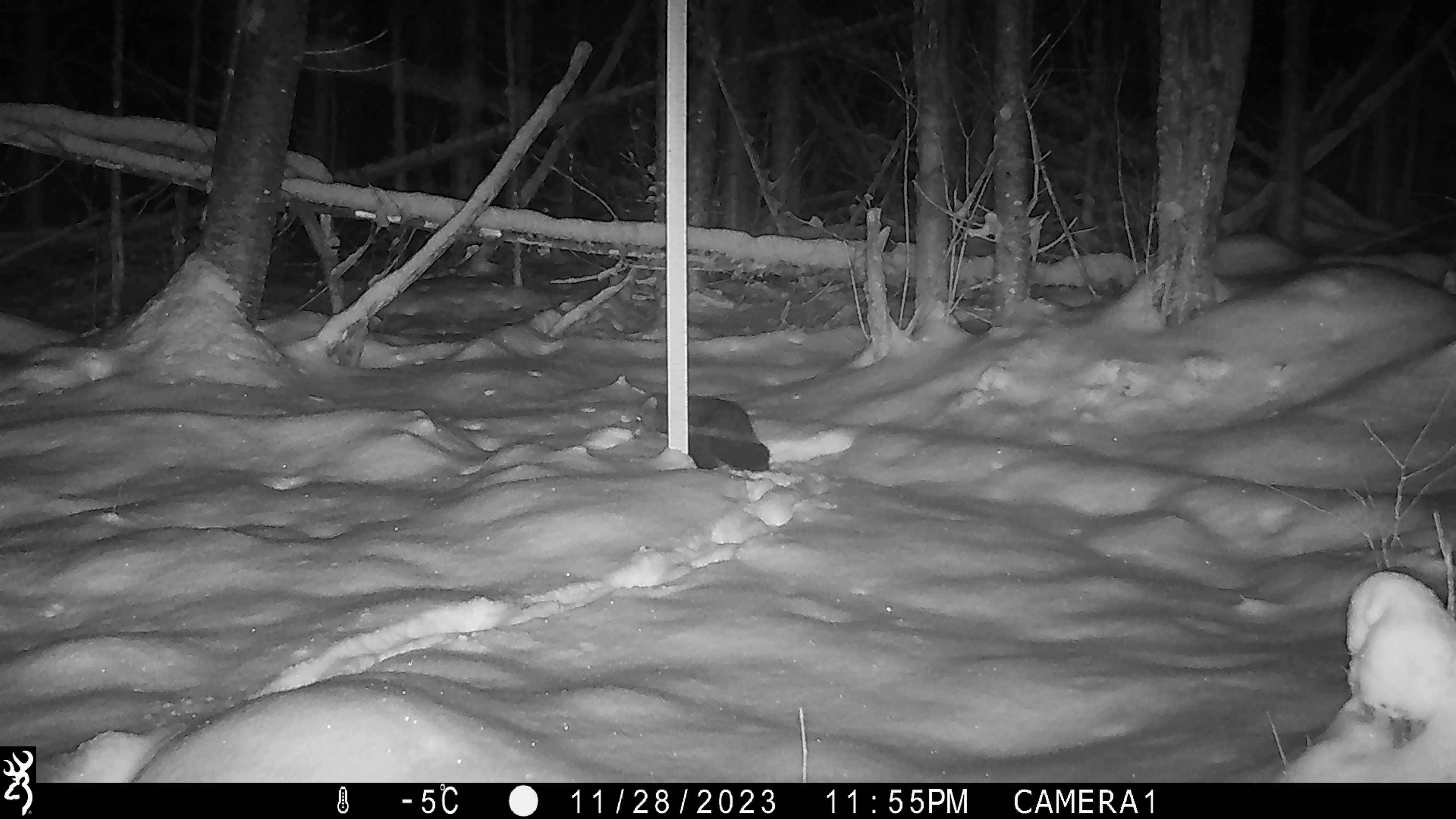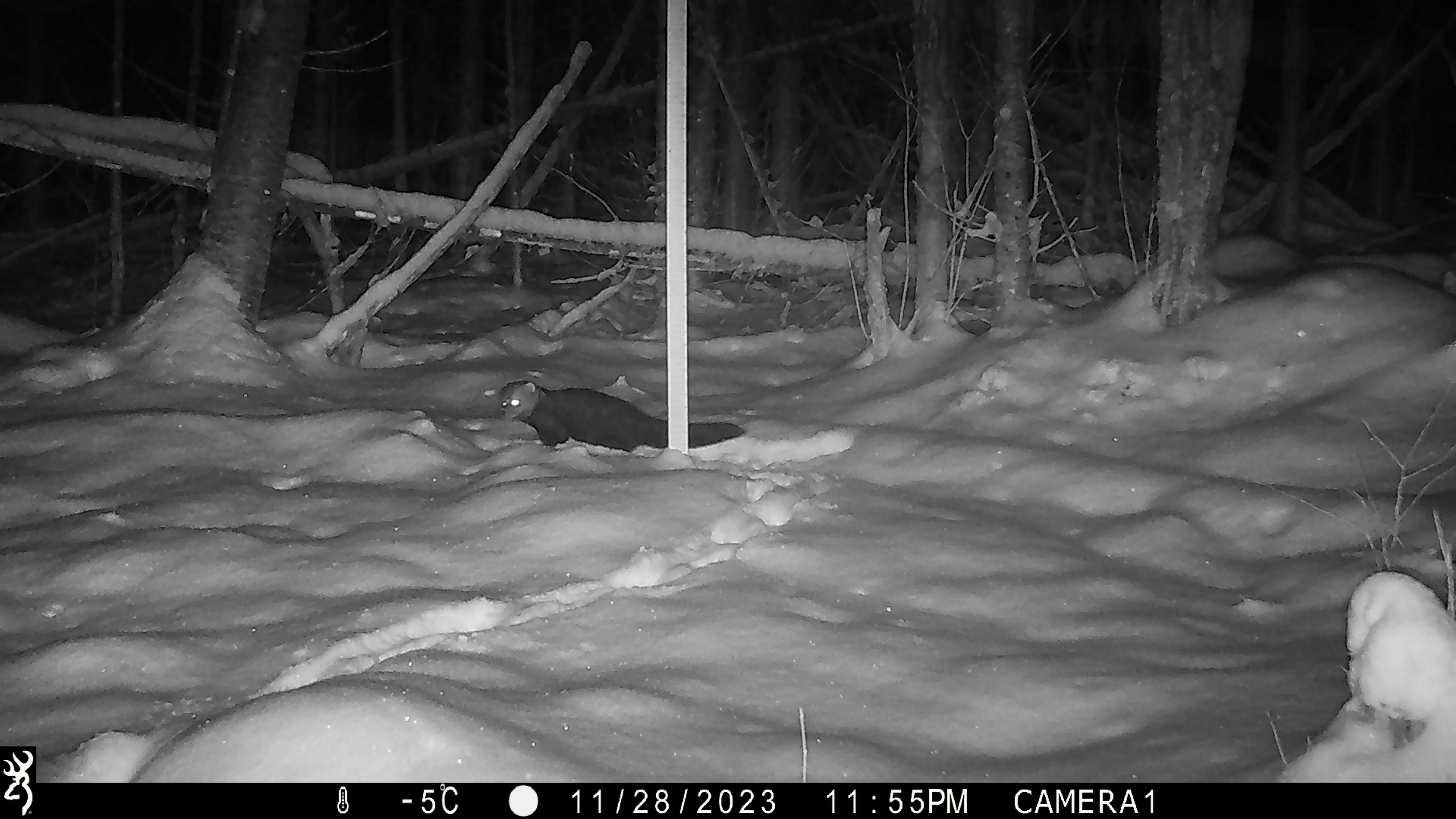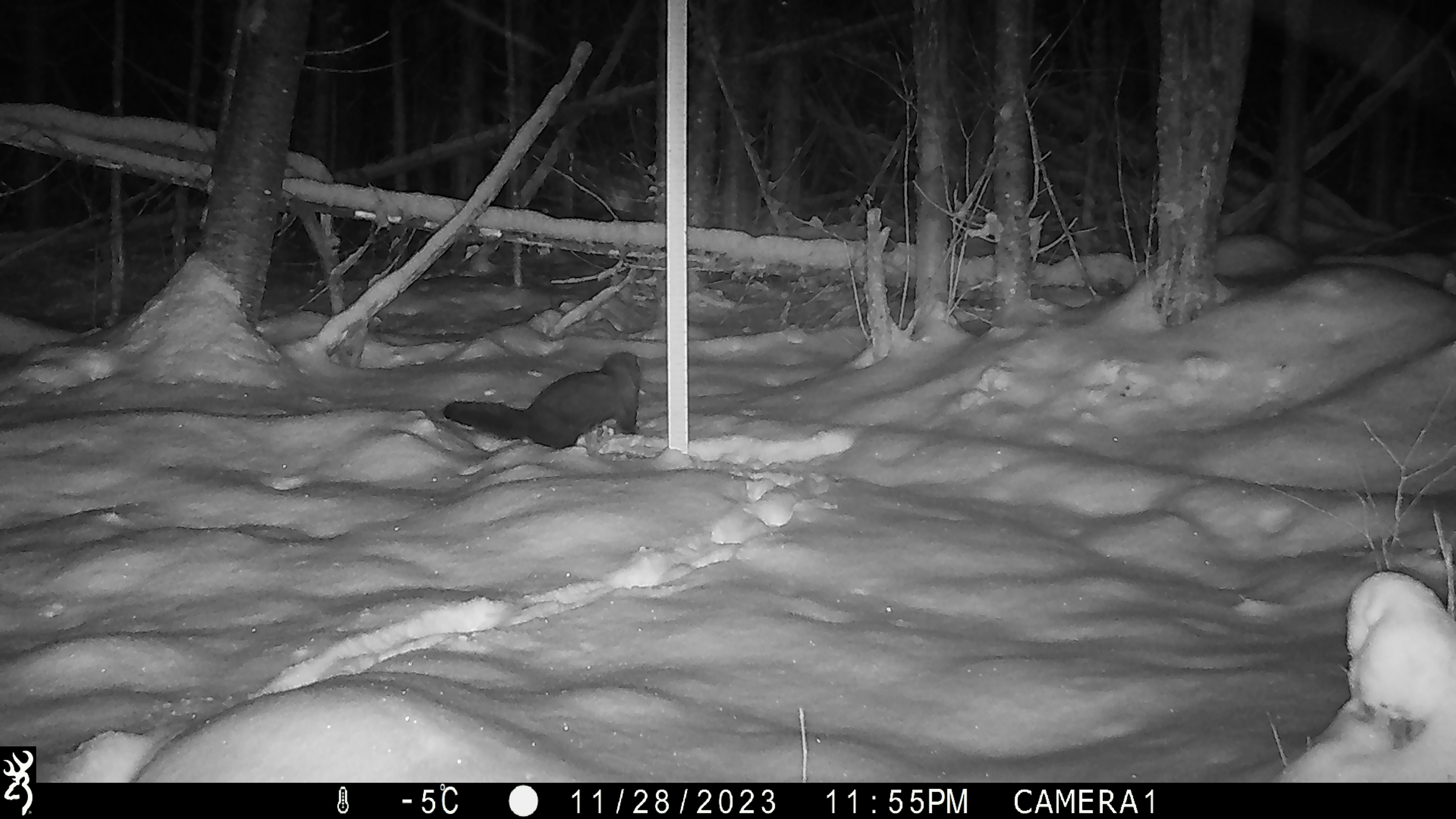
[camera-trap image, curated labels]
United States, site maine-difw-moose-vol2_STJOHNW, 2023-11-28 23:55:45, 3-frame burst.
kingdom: Animalia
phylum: Chordata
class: Mammalia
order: Carnivora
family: Mustelidae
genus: Pekania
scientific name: Pekania pennanti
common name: fisher